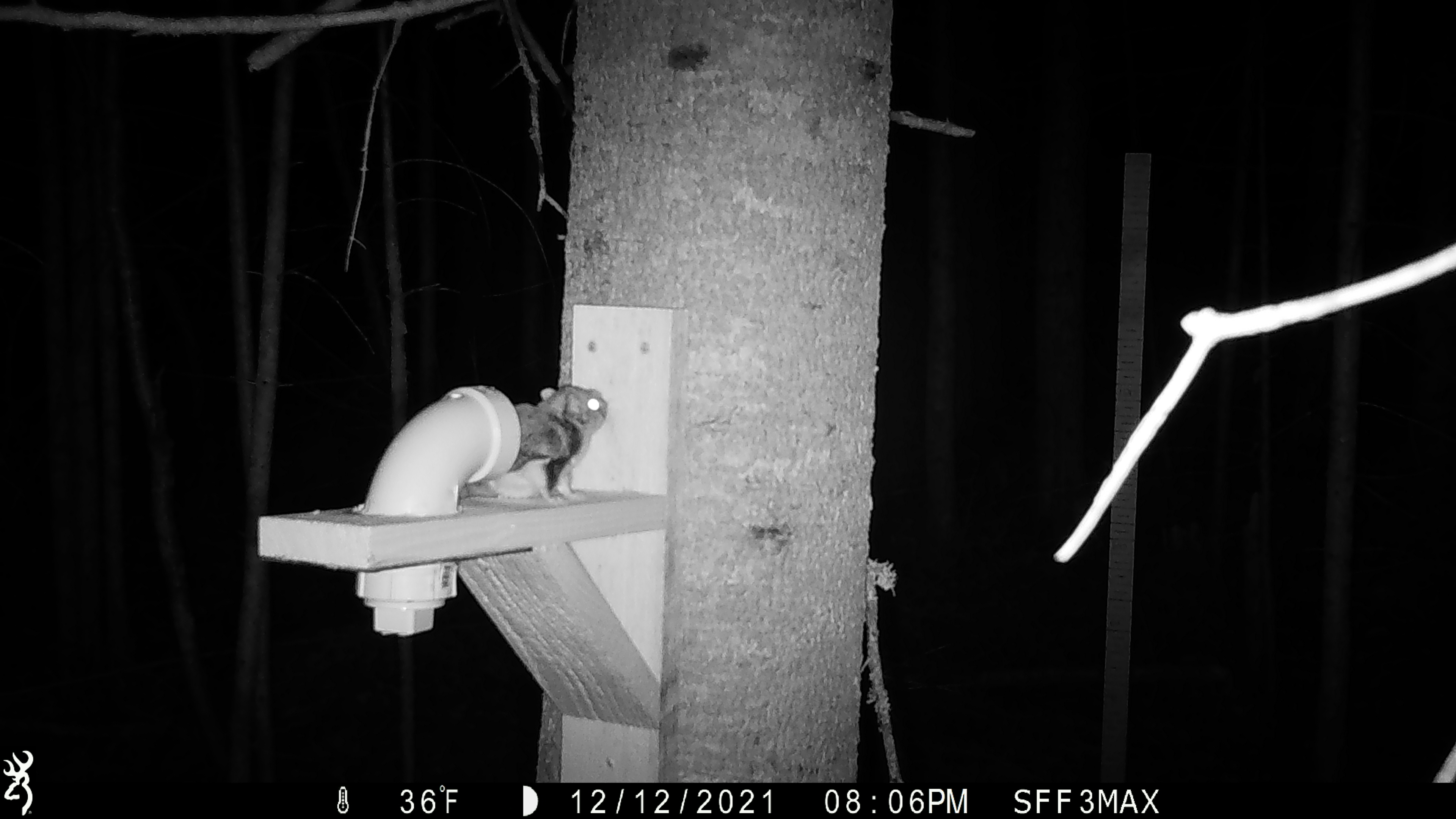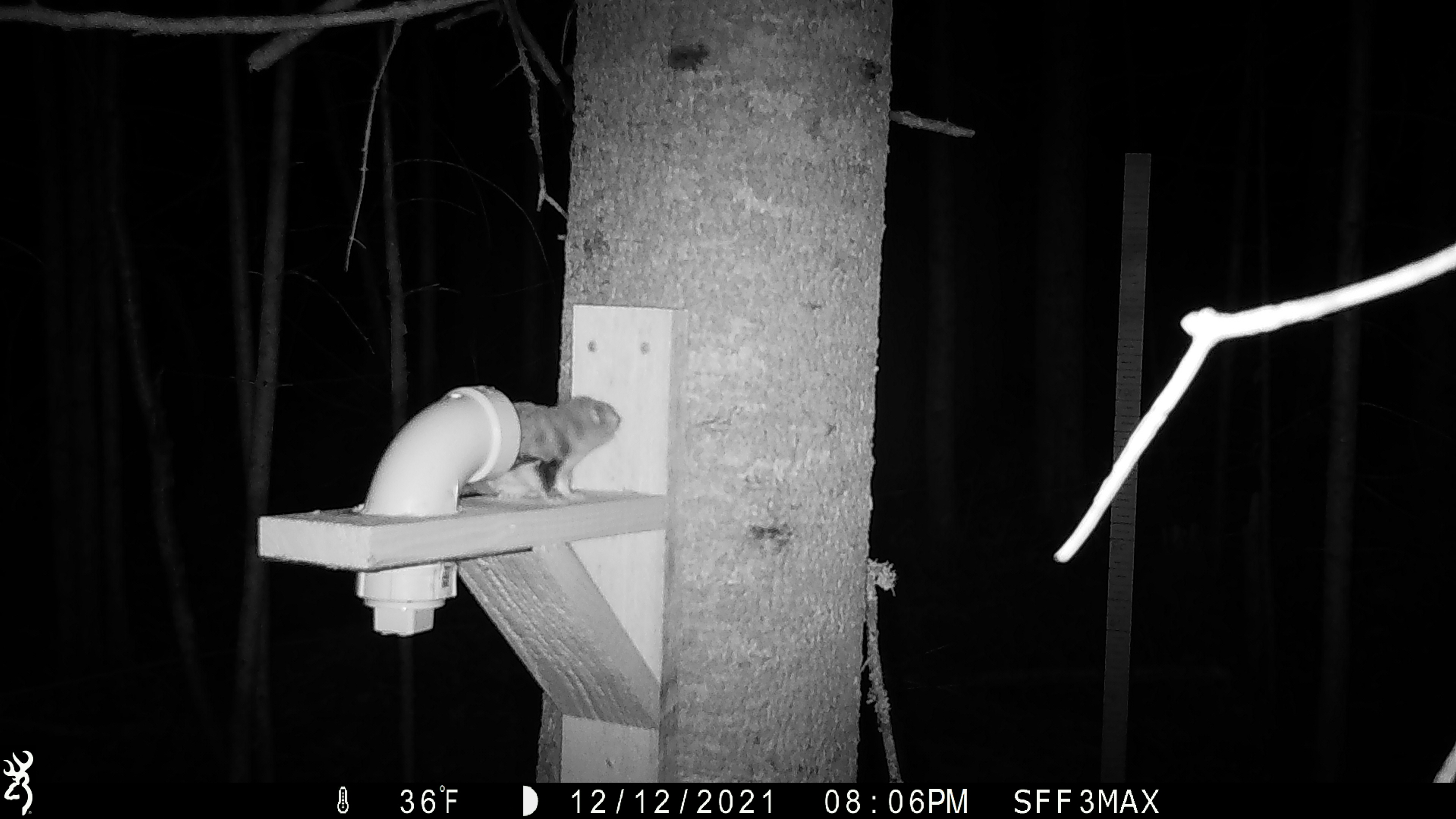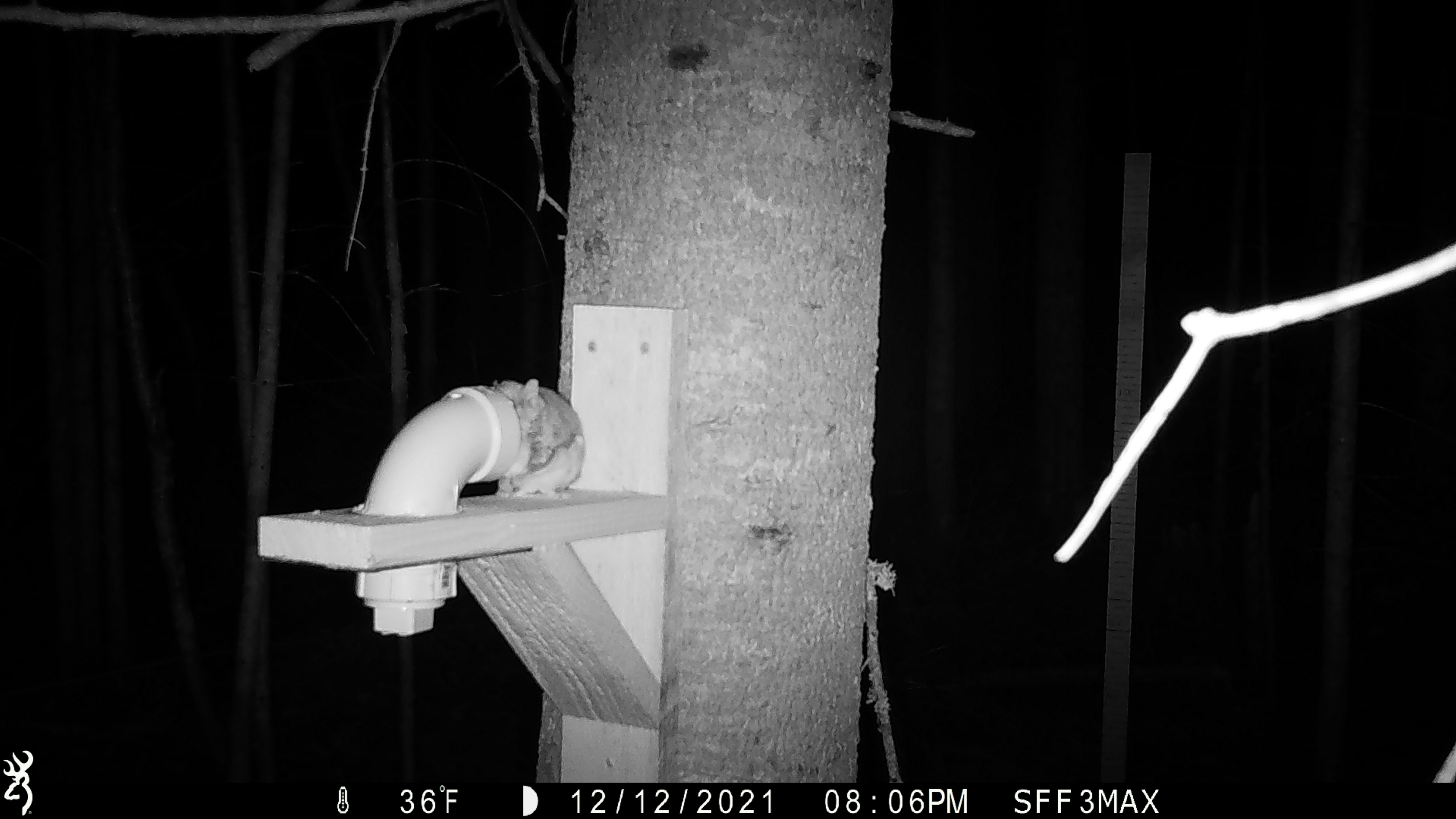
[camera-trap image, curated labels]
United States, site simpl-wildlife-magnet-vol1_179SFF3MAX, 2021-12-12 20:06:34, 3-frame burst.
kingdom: Animalia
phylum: Chordata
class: Mammalia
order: Rodentia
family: Sciuridae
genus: Glaucomys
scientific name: Glaucomys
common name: flying squirrel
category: flying squirrel sp.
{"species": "flying squirrel sp. (flying squirrel) (Glaucomys)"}